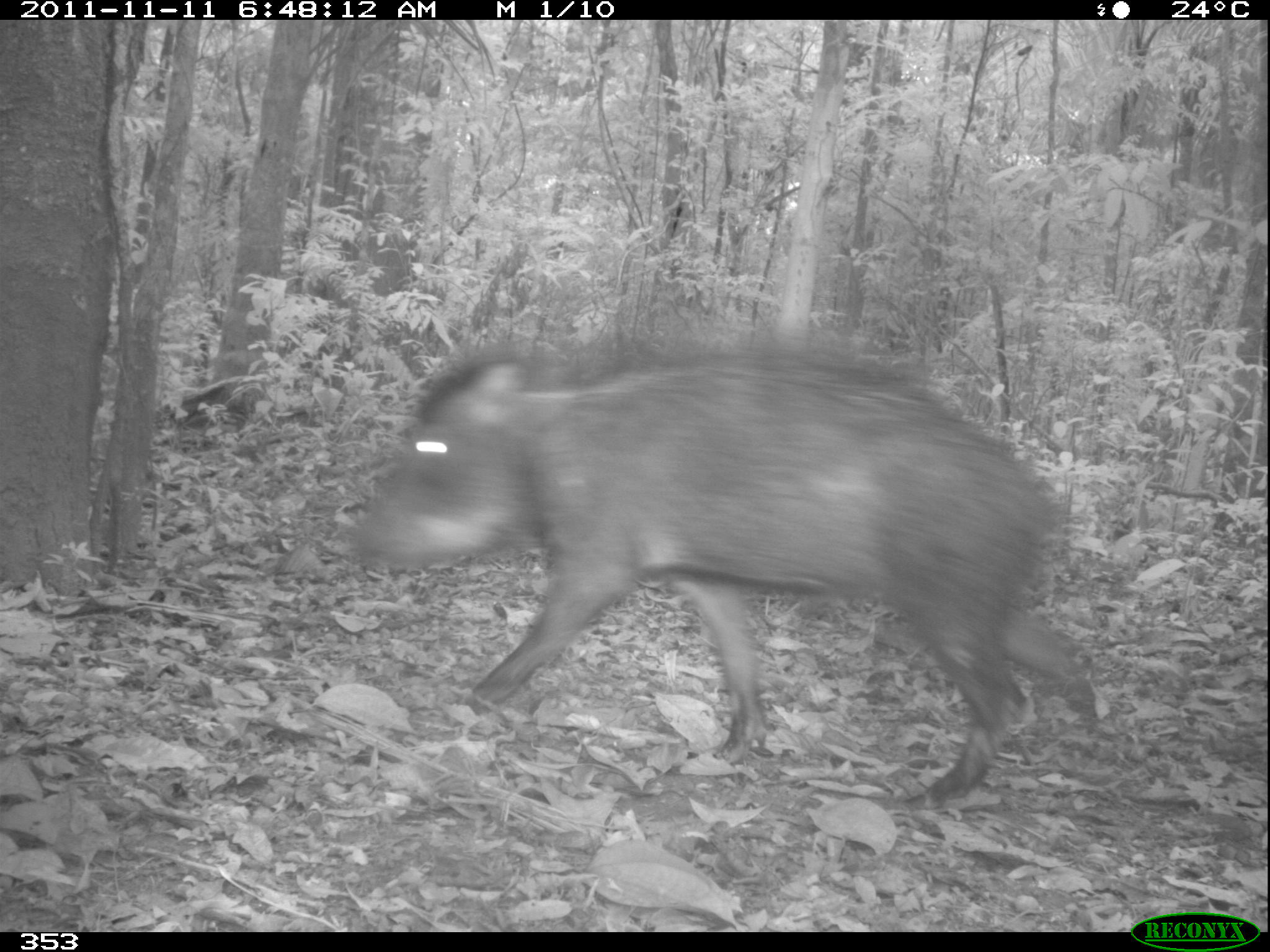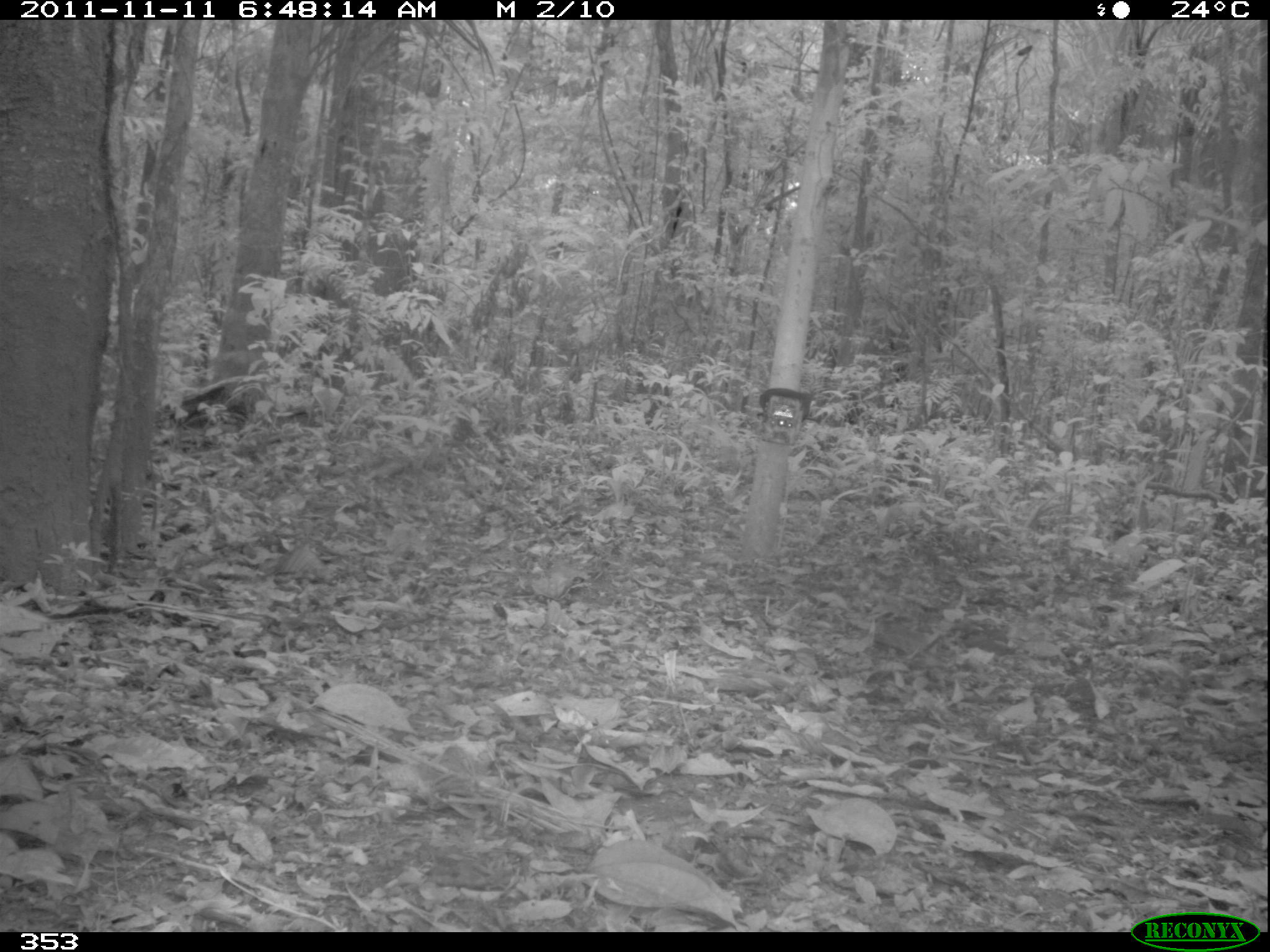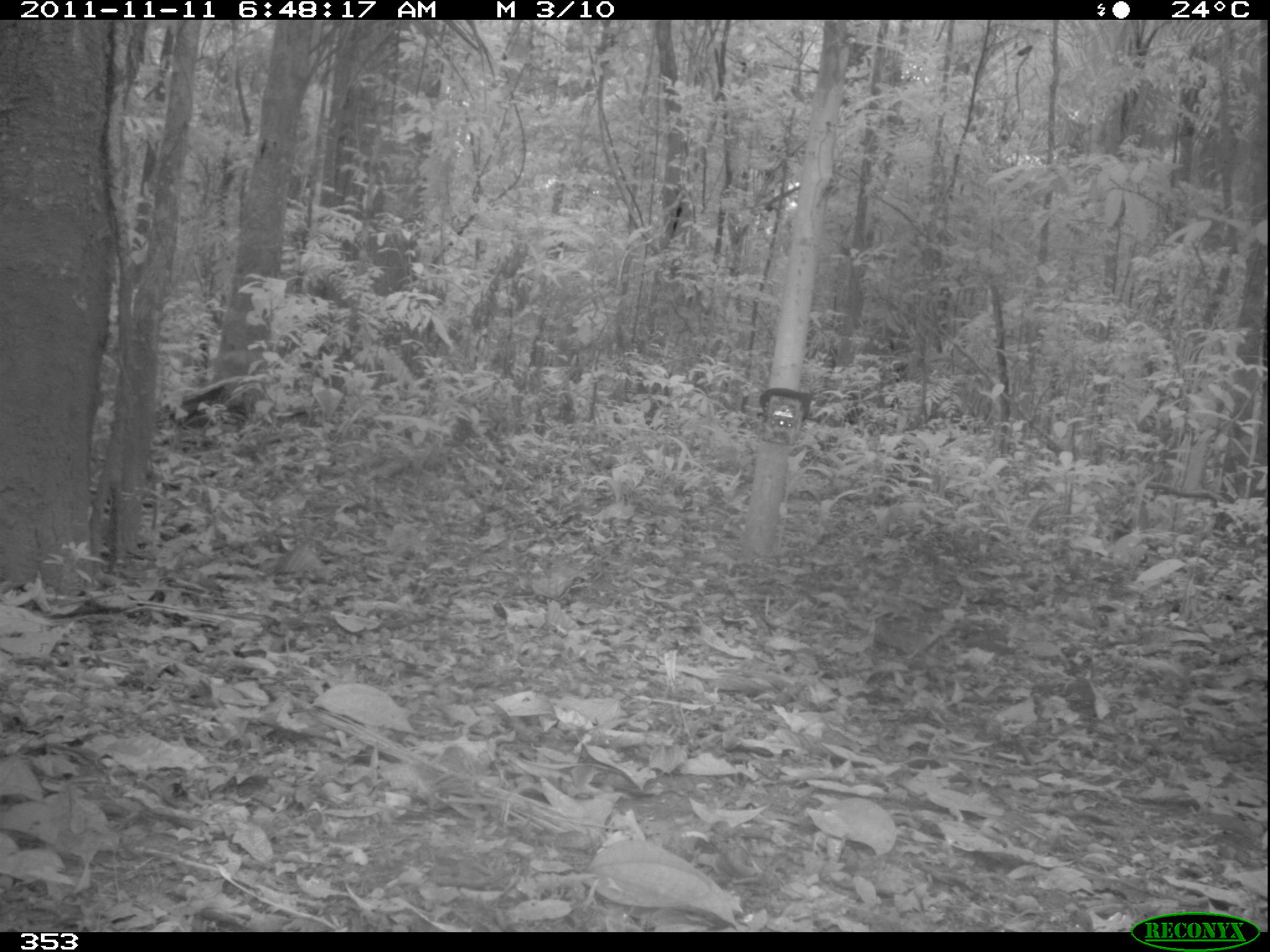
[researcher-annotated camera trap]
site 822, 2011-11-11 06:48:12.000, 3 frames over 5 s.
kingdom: Animalia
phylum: Chordata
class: Mammalia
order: Artiodactyla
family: Tayassuidae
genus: Tayassu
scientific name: Tayassu pecari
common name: white-lipped peccary